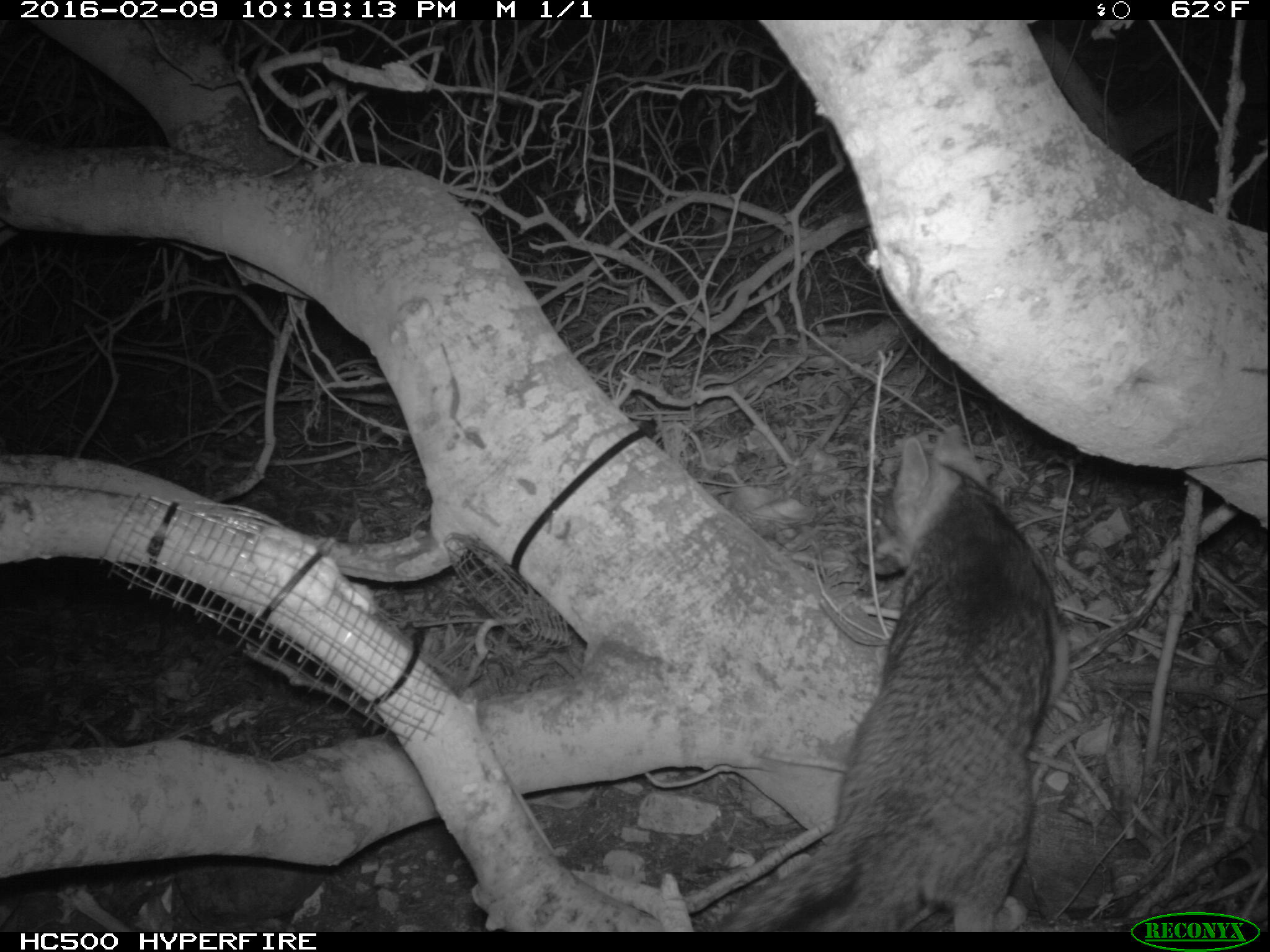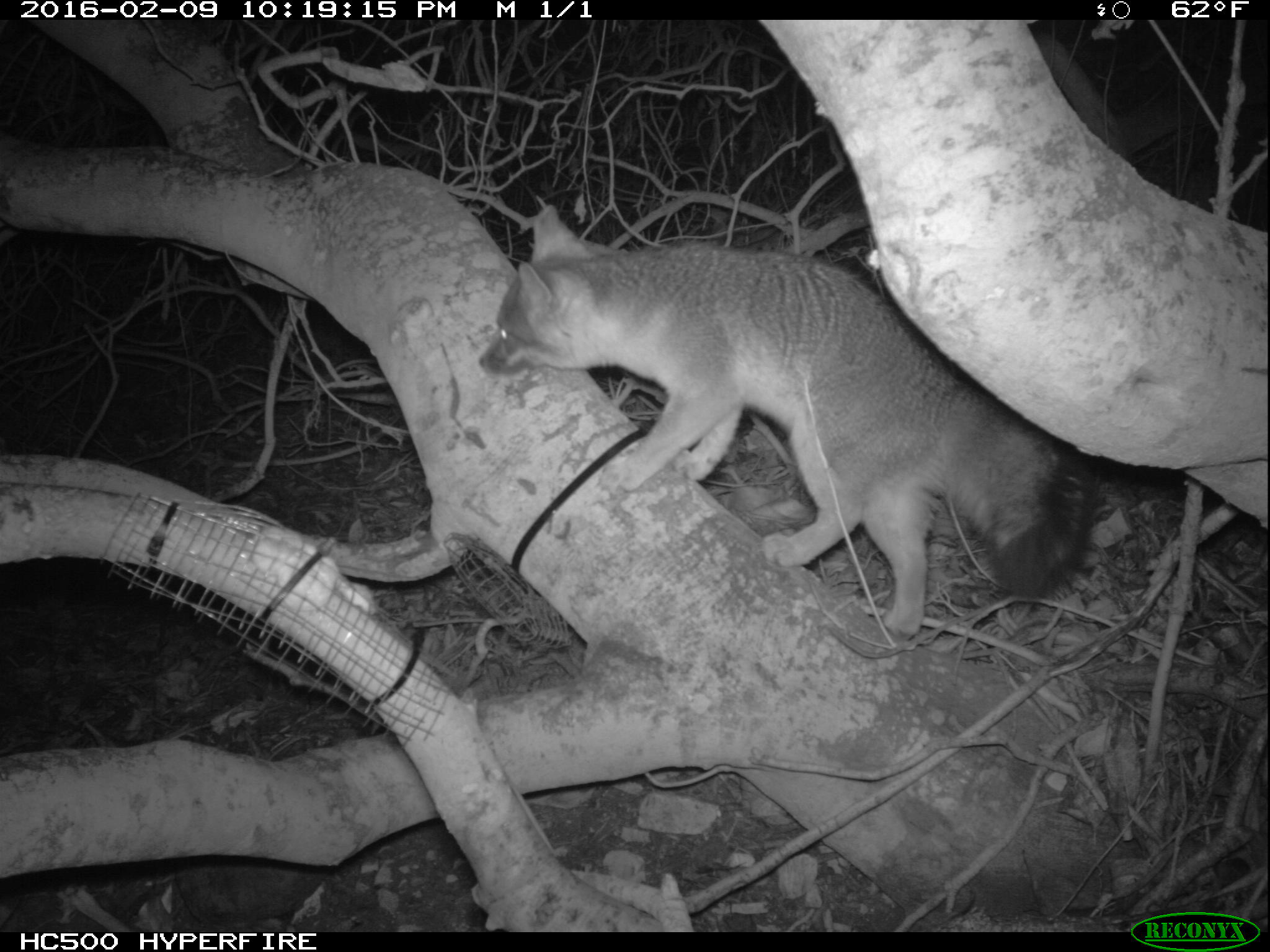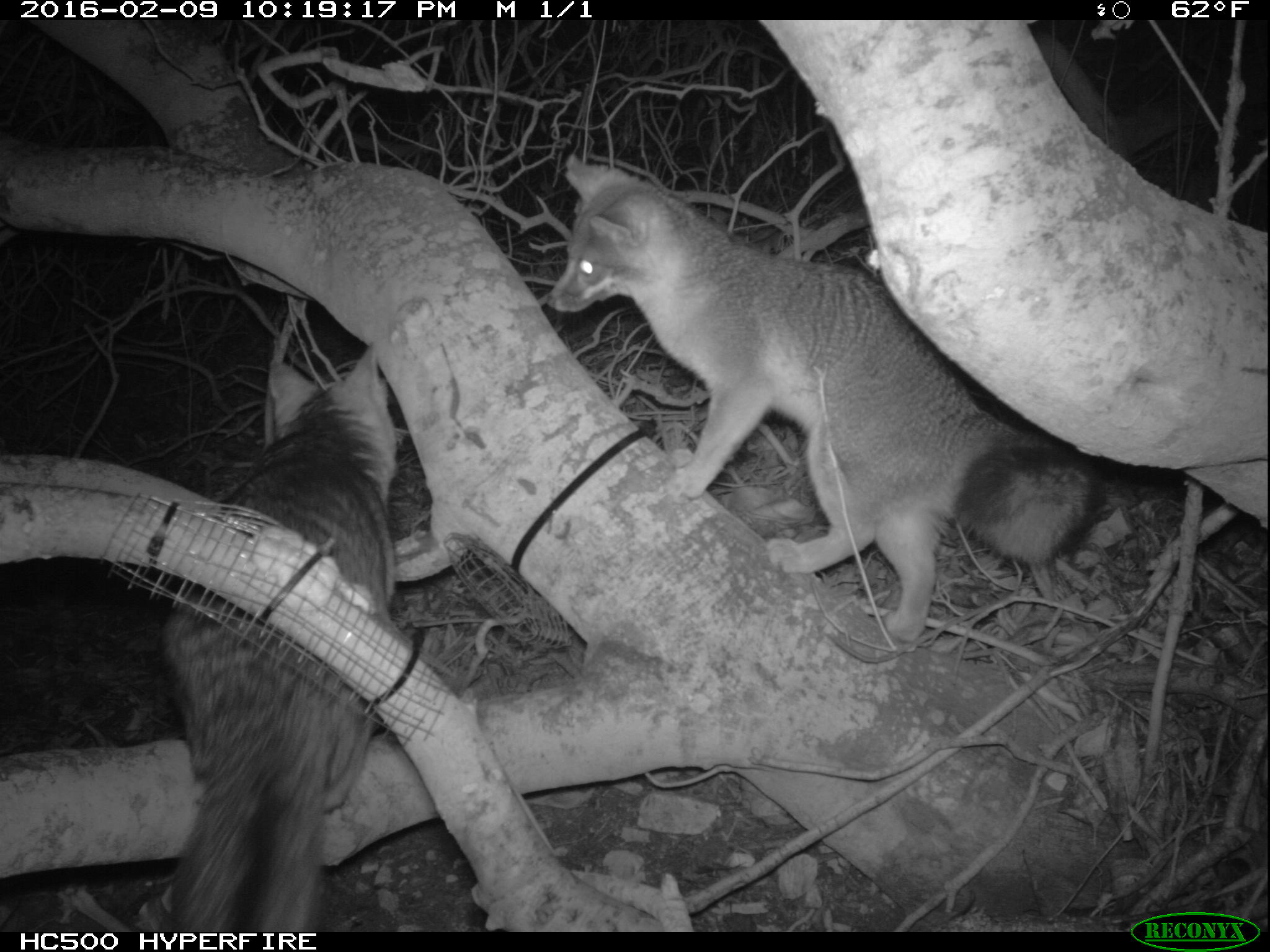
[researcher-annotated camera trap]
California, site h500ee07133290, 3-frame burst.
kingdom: Animalia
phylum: Chordata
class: Mammalia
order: Carnivora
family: Canidae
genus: Urocyon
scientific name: Urocyon littoralis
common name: island fox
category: fox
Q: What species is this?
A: Fox (island fox) (Urocyon littoralis).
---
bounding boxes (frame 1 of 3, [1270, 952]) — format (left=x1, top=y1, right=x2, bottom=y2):
fox: (left=717, top=424, right=1070, bottom=931)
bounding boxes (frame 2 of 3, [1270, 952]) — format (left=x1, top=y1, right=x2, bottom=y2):
fox: (left=477, top=204, right=1098, bottom=641)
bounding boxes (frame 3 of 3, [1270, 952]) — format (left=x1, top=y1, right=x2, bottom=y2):
fox: (left=546, top=149, right=1098, bottom=643); (left=160, top=340, right=402, bottom=930)